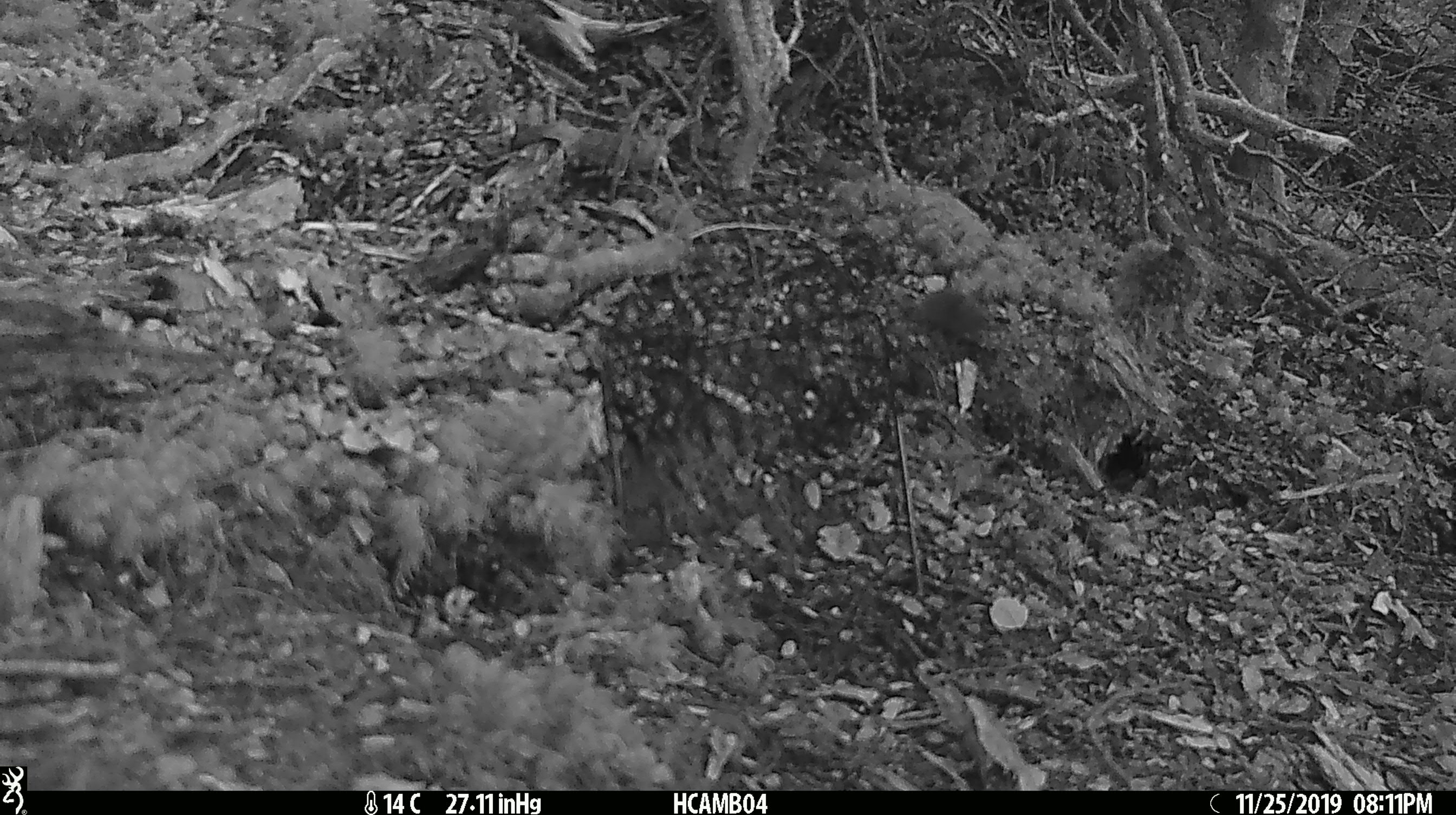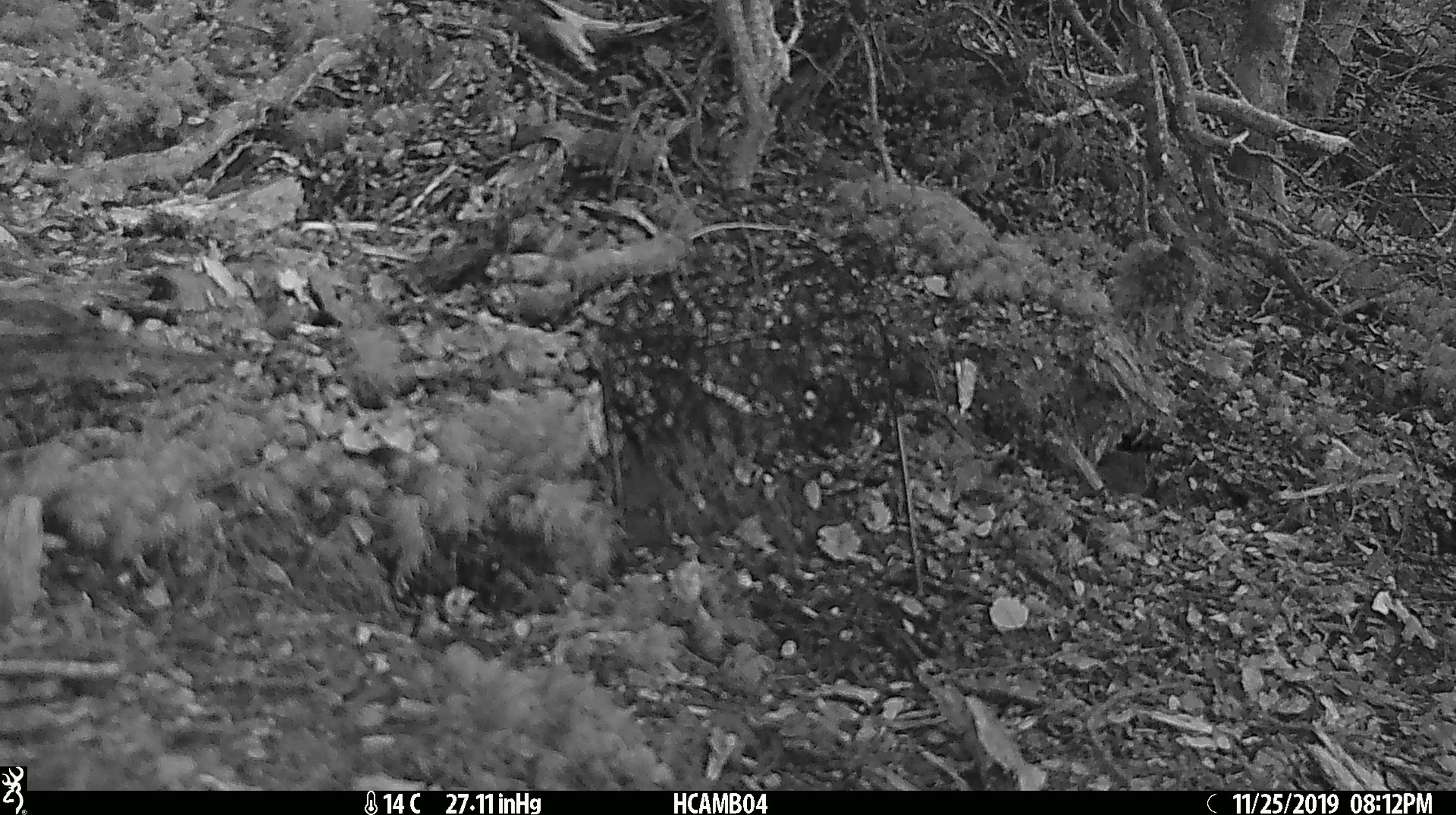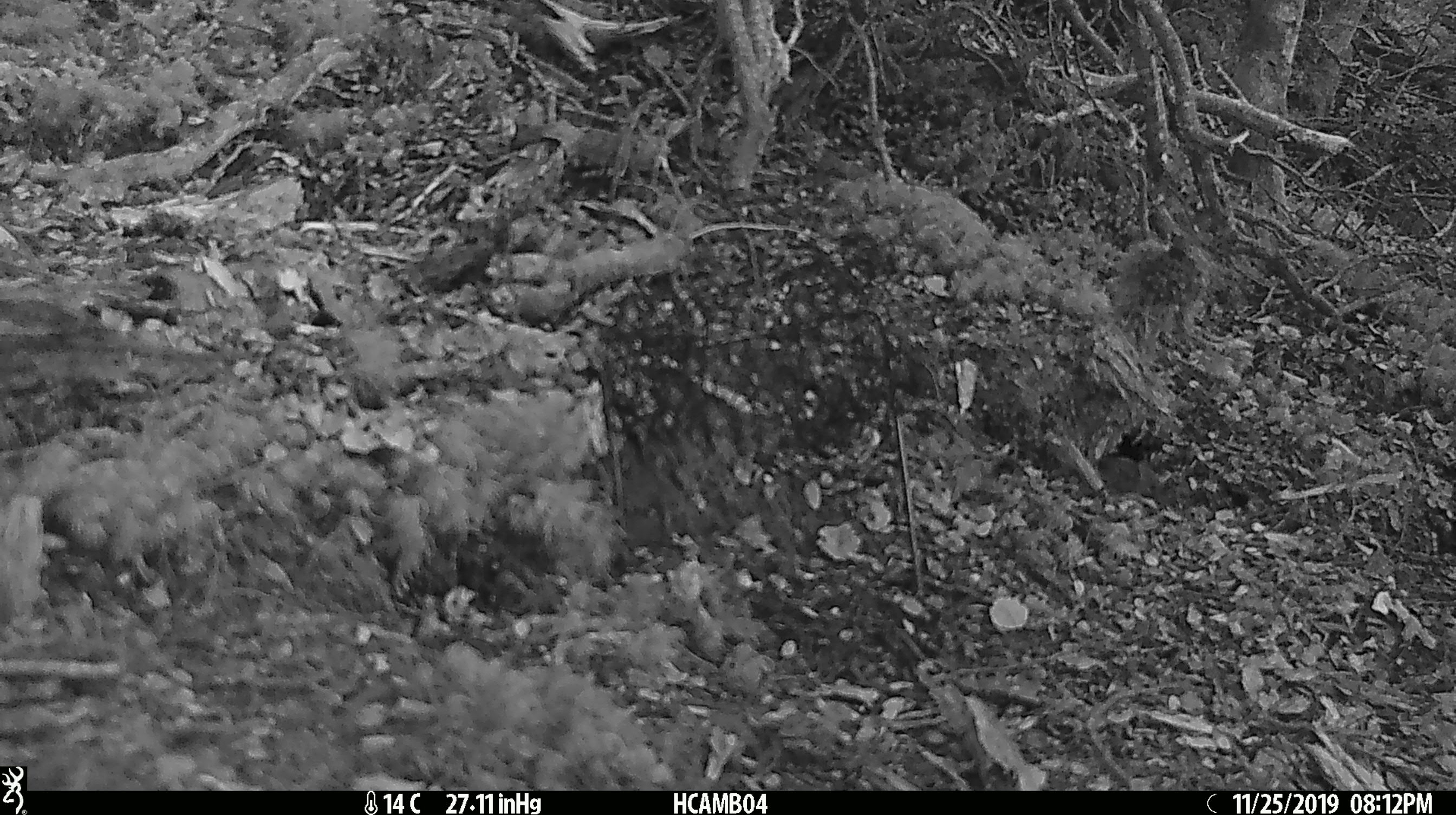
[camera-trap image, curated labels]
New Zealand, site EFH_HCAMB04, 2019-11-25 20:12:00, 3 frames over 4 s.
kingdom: Animalia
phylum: Chordata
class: Mammalia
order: Rodentia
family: Muridae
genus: Mus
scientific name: Mus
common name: mouse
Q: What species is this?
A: Mouse (Mus).